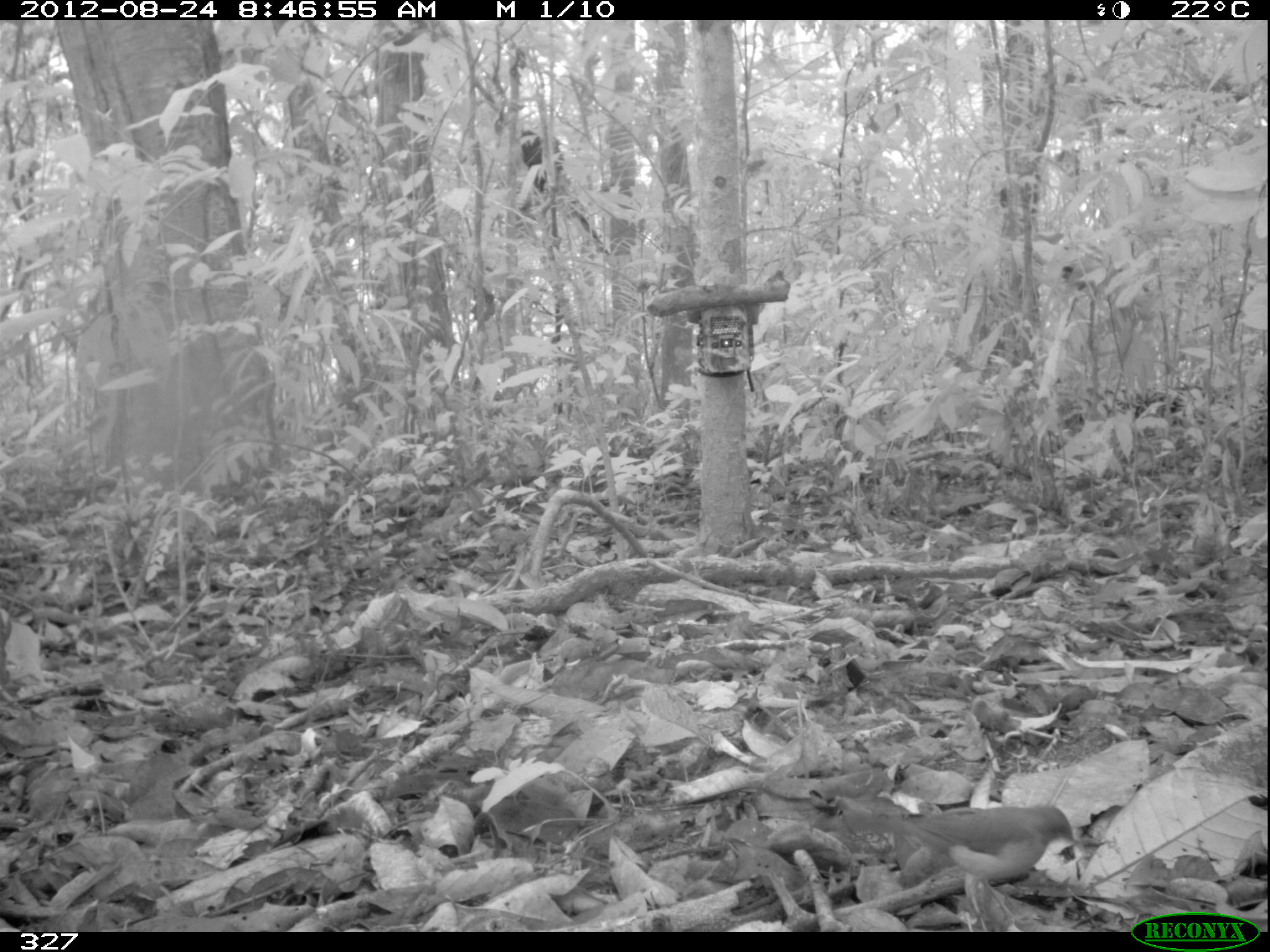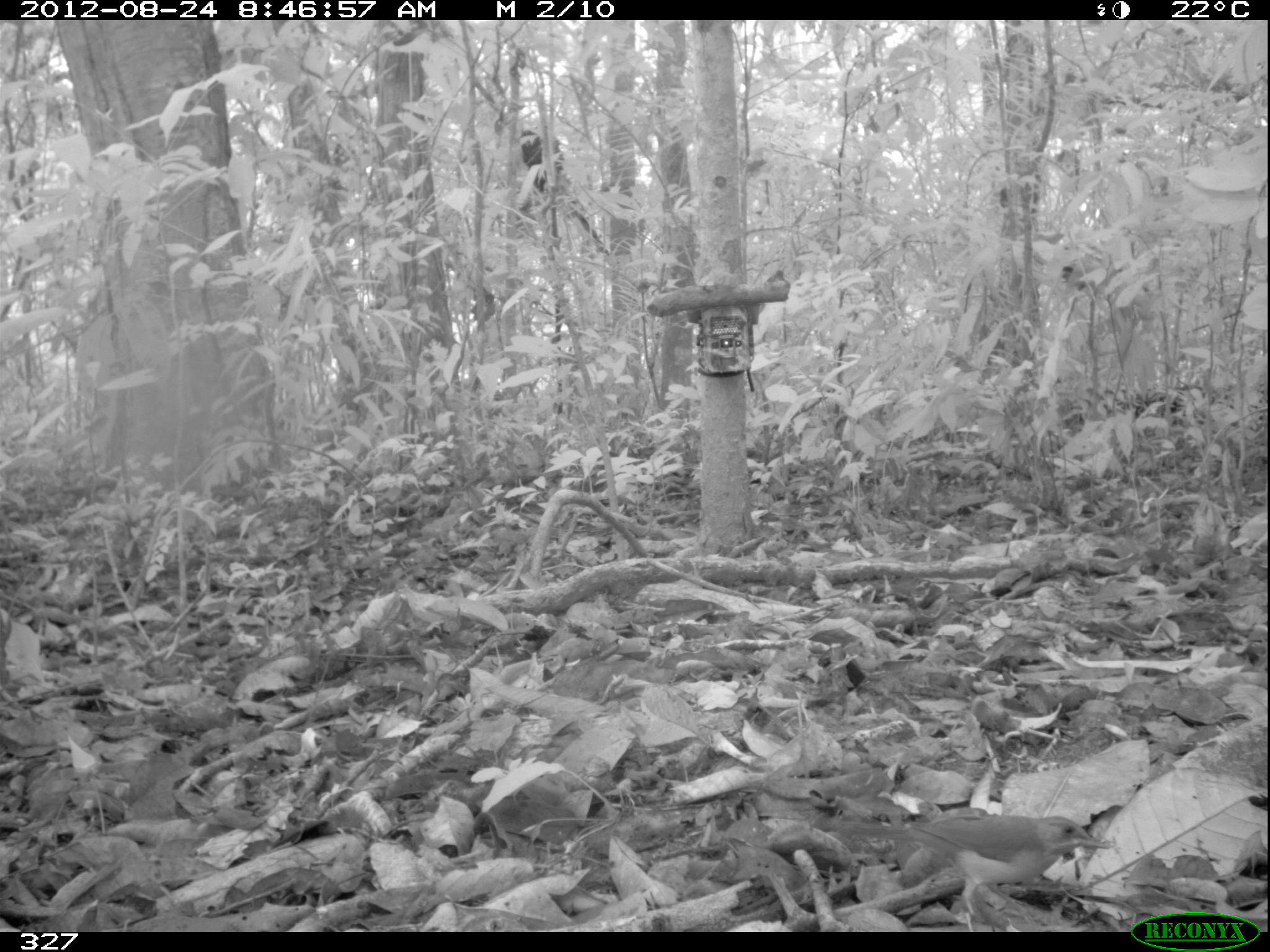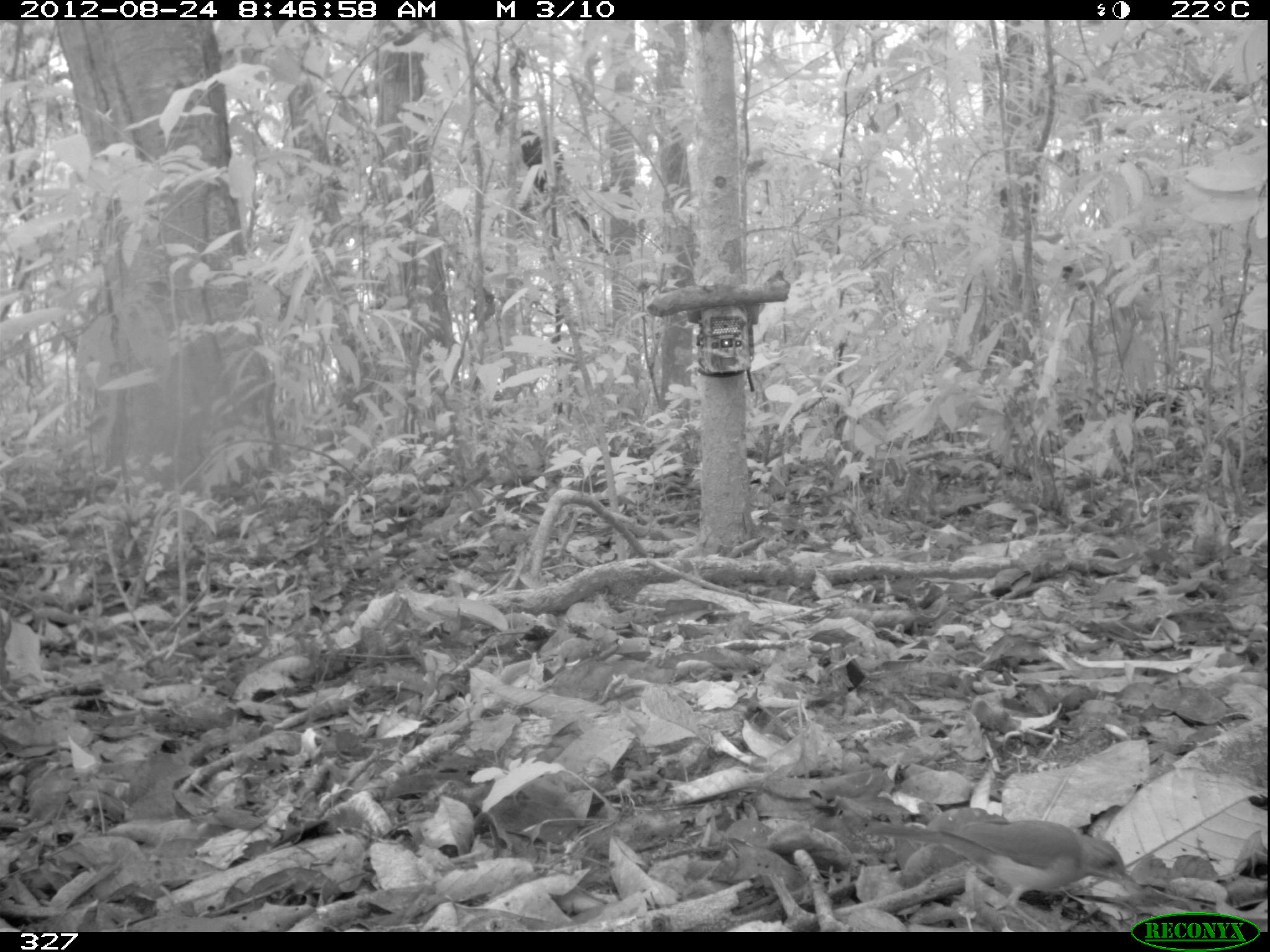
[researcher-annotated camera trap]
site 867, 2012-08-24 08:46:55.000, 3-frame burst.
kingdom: Animalia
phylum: Chordata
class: Aves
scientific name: Aves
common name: bird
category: unknown bird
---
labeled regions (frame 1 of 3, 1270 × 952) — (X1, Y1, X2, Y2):
unknown bird: (845, 803, 1082, 931); (520, 130, 610, 254)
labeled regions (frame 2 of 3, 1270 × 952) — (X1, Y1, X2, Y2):
unknown bird: (840, 813, 1114, 932); (520, 131, 610, 256)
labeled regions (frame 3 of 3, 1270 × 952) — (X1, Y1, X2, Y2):
unknown bird: (864, 819, 1130, 932); (519, 130, 610, 256)